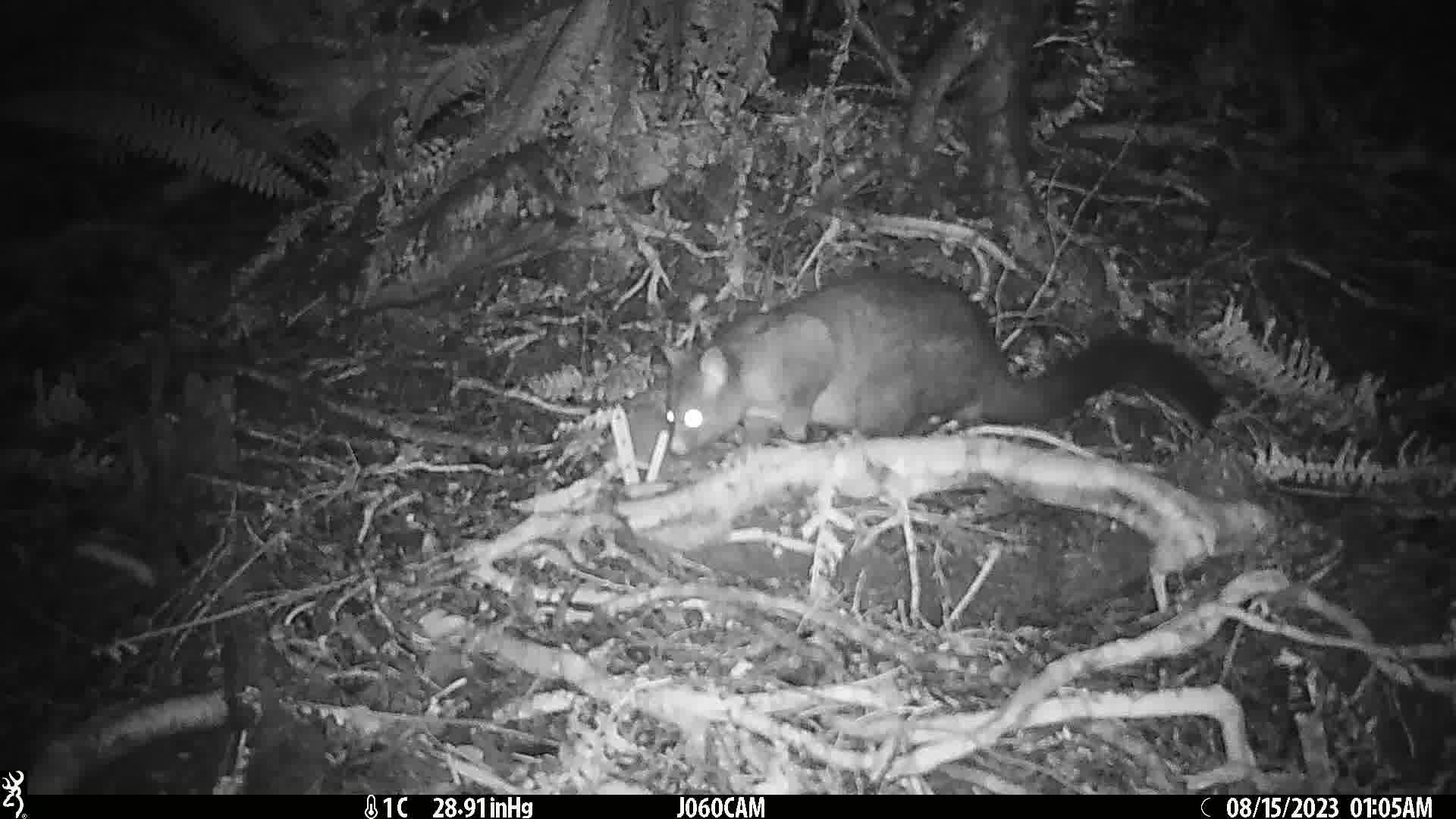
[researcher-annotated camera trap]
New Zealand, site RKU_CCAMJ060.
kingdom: Animalia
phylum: Chordata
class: Mammalia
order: Diprotodontia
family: Phalangeridae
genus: Trichosurus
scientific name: Trichosurus vulpecula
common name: common brushtail possum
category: possum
Possum (common brushtail possum) (Trichosurus vulpecula).